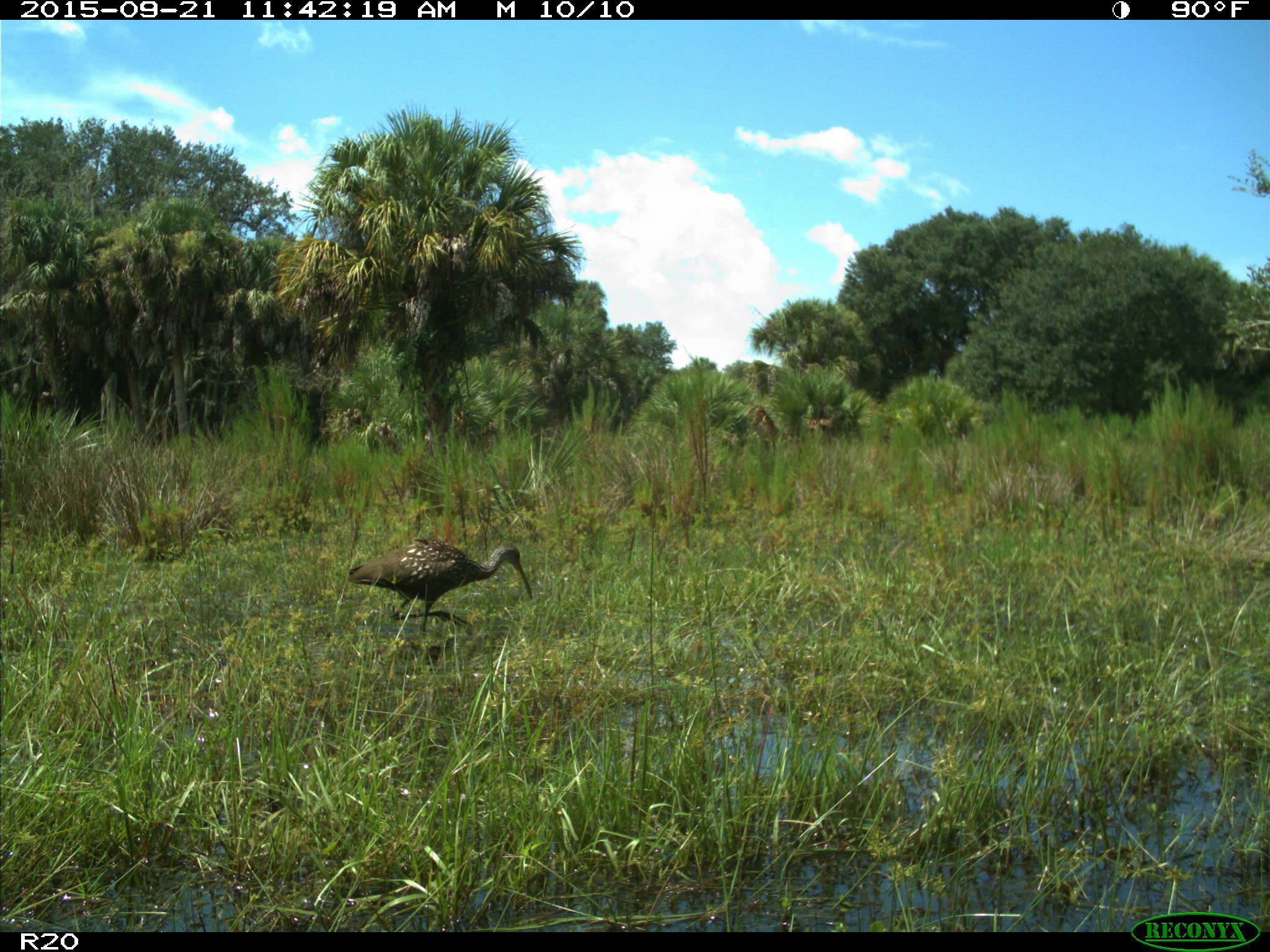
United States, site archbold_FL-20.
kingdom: Animalia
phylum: Chordata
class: Aves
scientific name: Aves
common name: birds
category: unidentified bird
Unidentified bird (birds) (Aves).